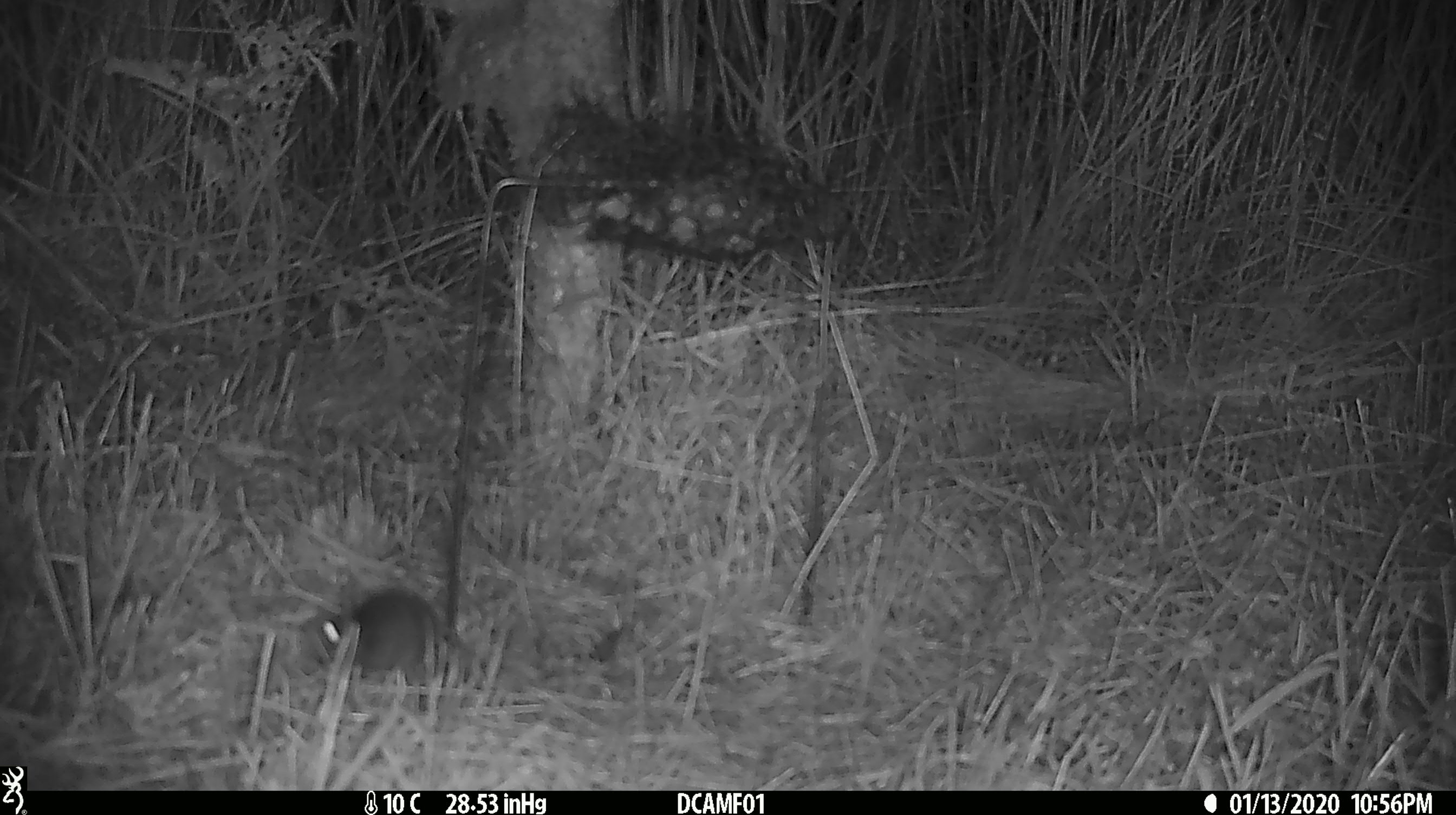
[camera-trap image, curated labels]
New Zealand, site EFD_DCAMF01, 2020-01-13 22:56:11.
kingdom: Animalia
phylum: Chordata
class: Mammalia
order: Rodentia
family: Muridae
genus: Mus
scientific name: Mus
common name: mouse